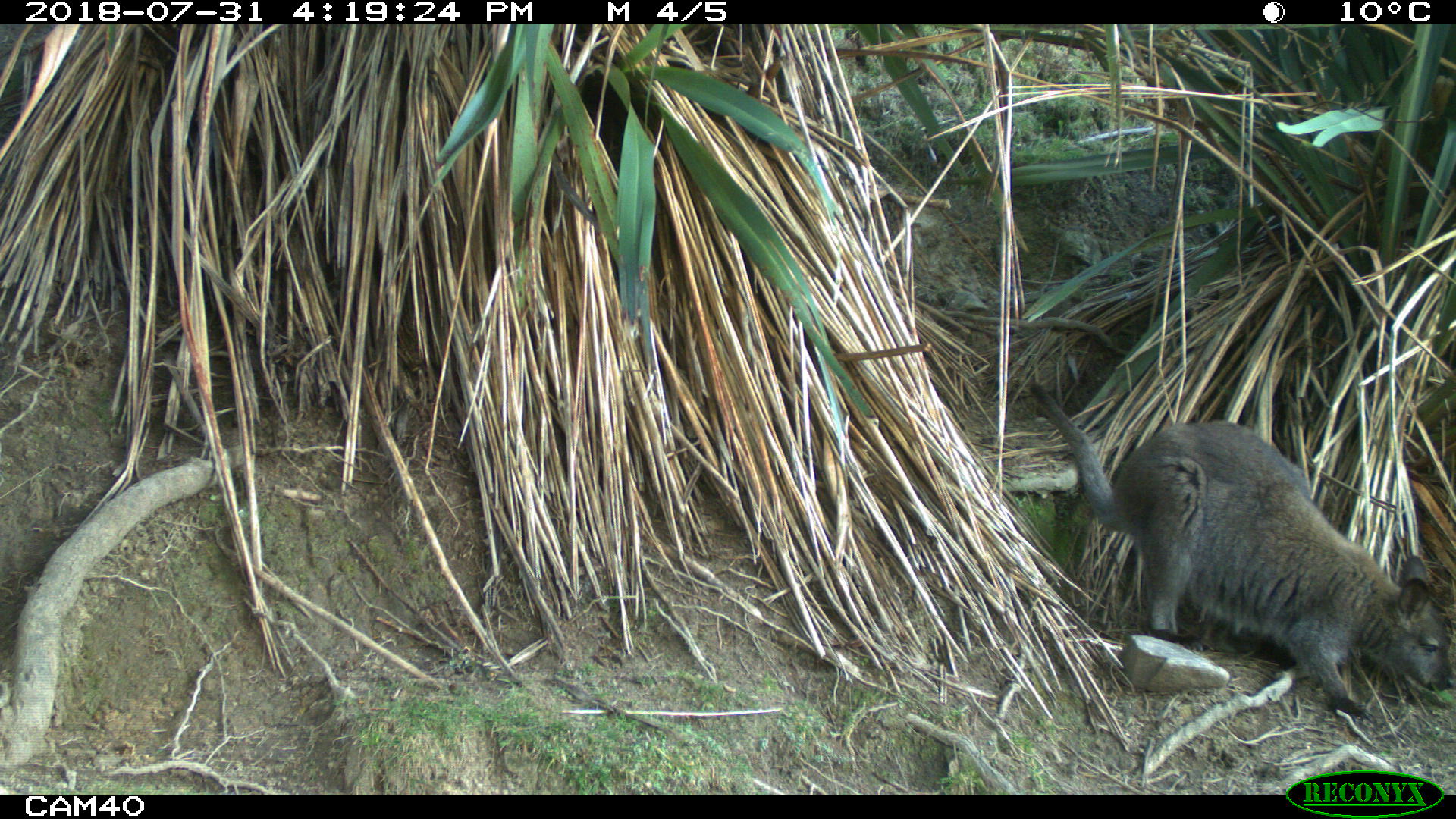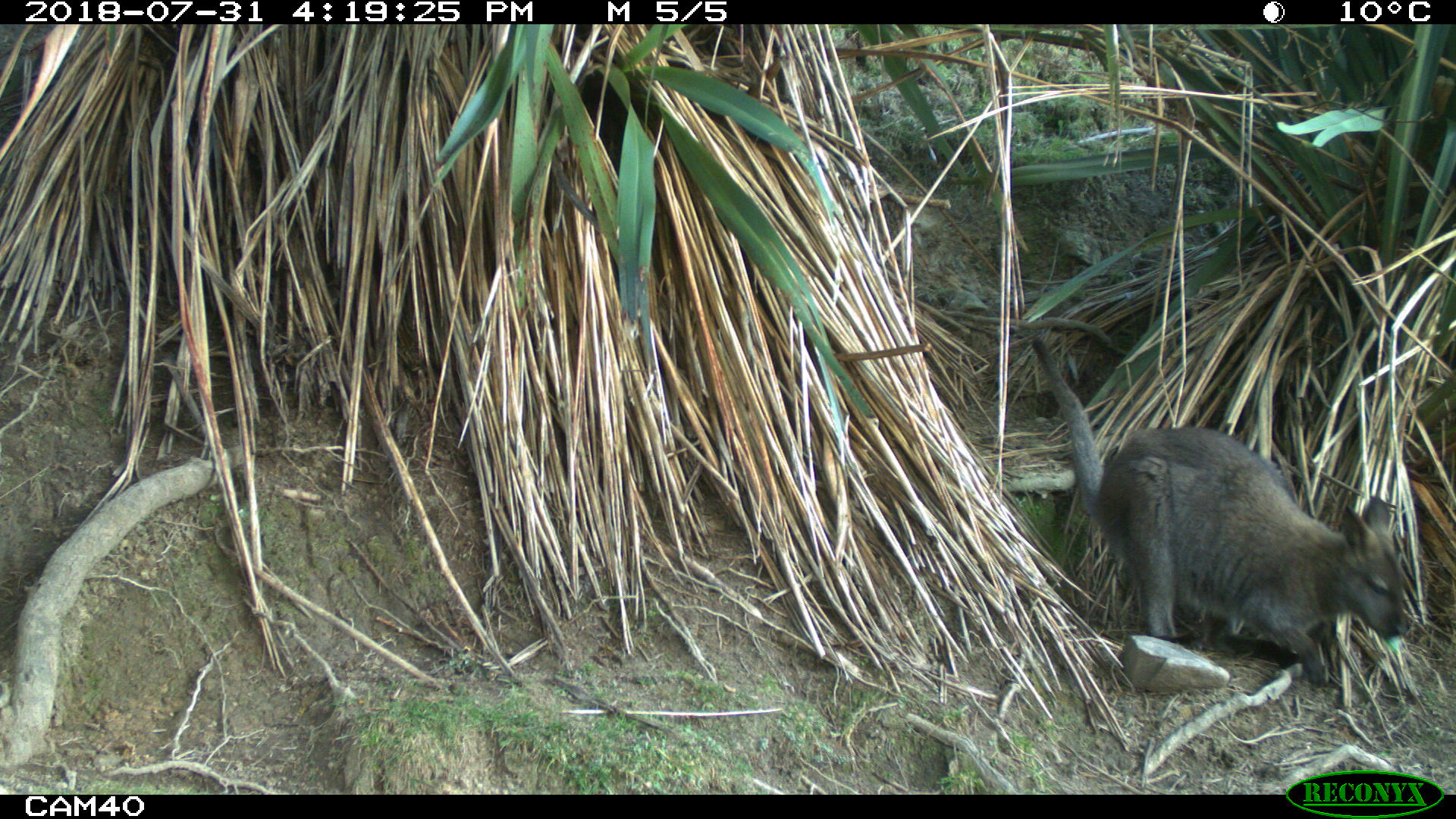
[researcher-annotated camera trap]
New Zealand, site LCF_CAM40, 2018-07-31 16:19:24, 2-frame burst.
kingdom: Animalia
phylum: Chordata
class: Mammalia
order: Diprotodontia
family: Macropodidae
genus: Notamacropus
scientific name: Notamacropus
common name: wallaby